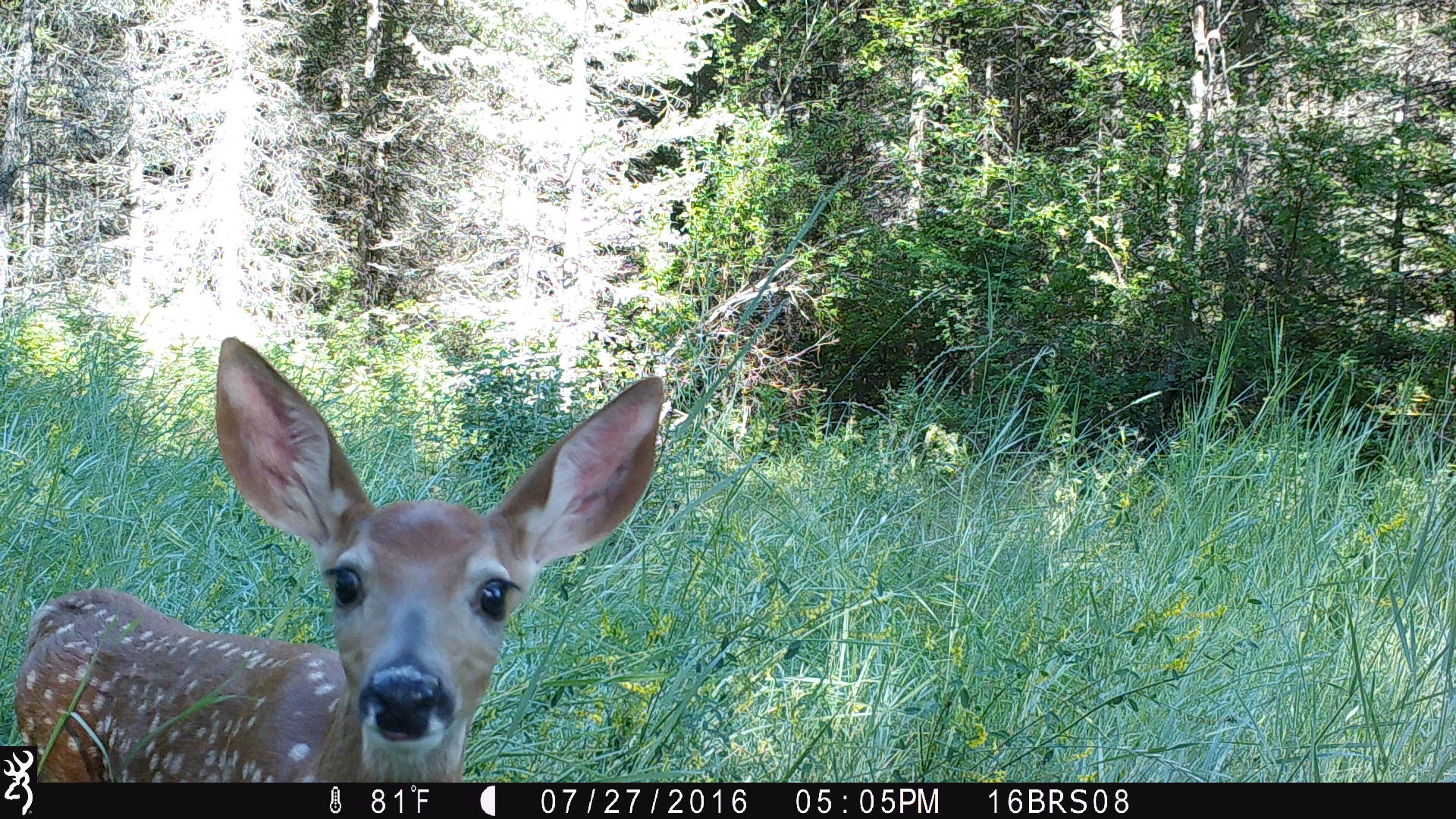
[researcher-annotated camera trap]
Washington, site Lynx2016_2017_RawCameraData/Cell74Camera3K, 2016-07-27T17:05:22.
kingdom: Animalia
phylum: Chordata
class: Mammalia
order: Artiodactyla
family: Cervidae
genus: Odocoileus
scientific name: Odocoileus virginianus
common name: white-tailed deer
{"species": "Odocoileus virginianus (white-tailed deer)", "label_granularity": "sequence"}